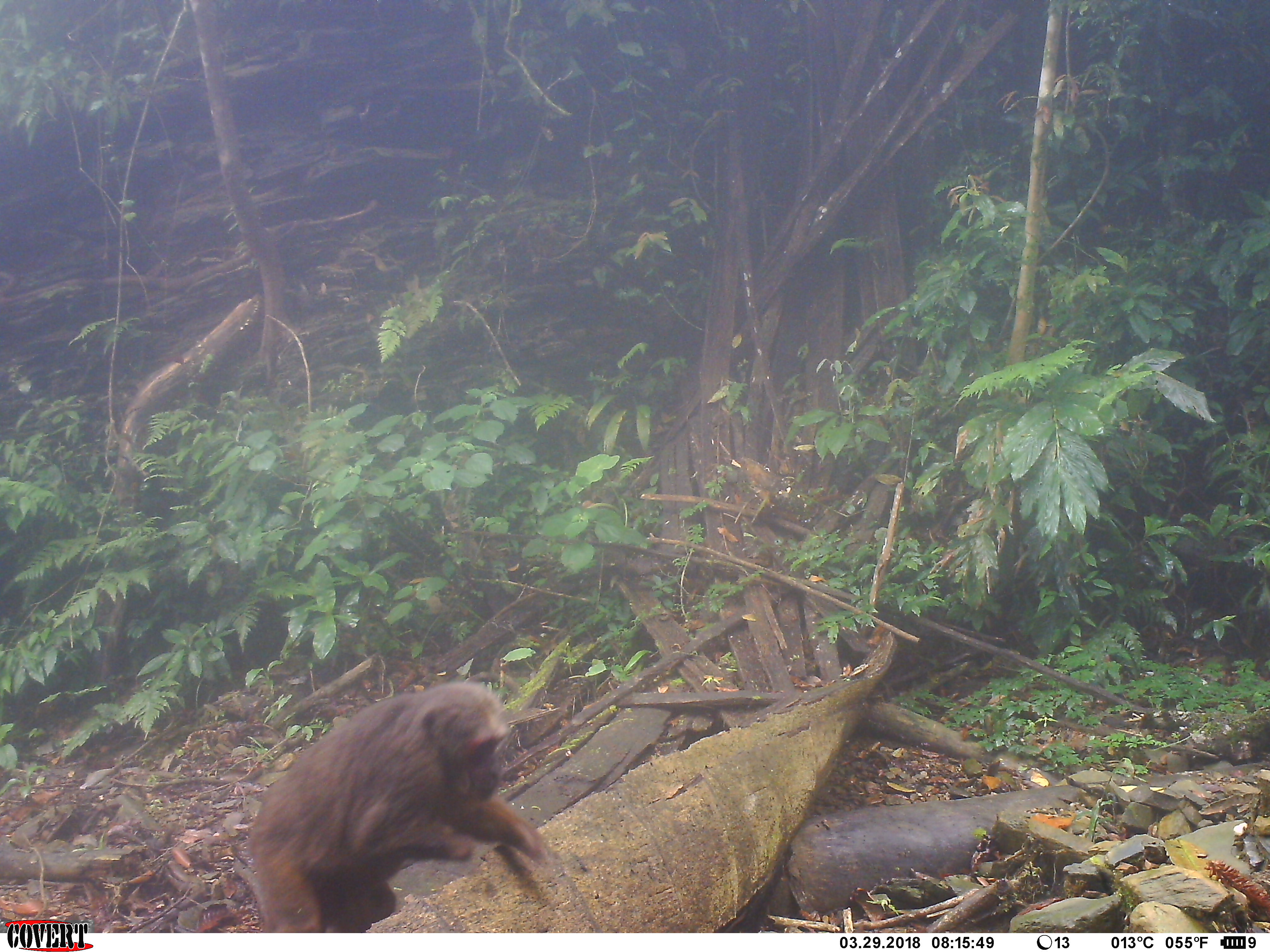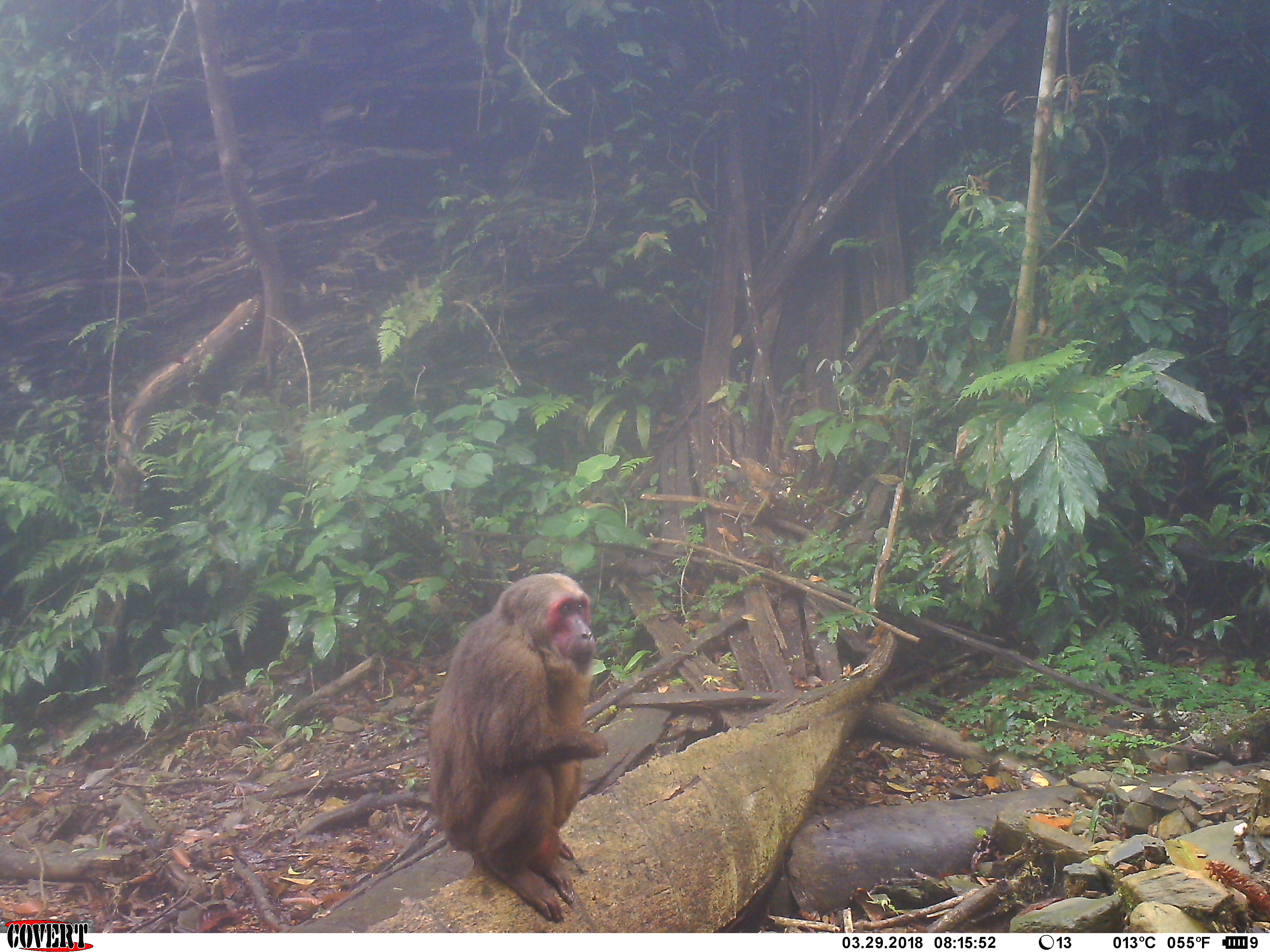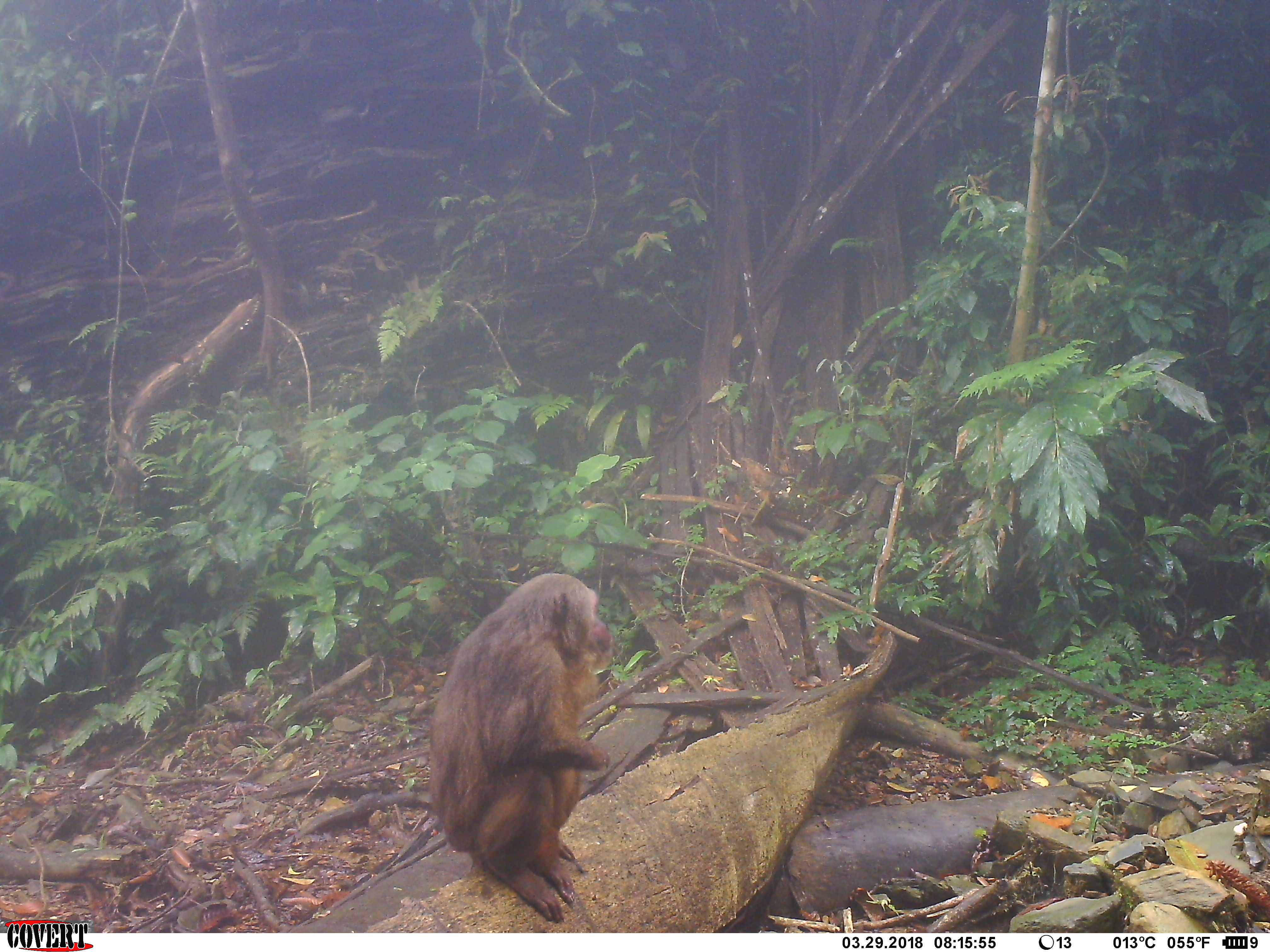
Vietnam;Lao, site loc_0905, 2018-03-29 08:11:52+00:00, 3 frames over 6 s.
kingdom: Animalia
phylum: Chordata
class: Mammalia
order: Primates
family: Cercopithecidae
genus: Macaca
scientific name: Macaca arctoides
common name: stump-tailed macaque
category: stump tailed macaque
Stump tailed macaque (stump-tailed macaque) (Macaca arctoides). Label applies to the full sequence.